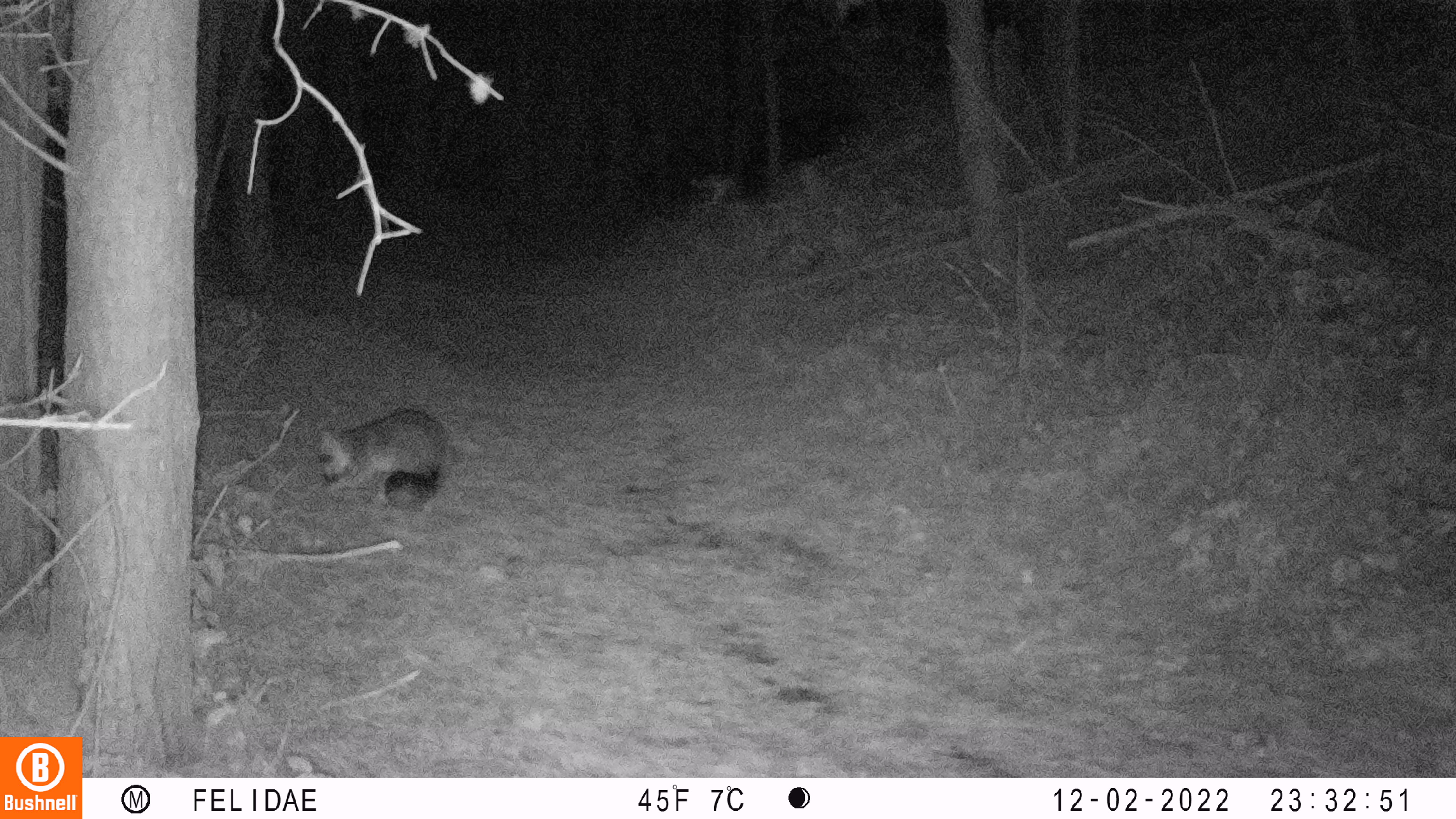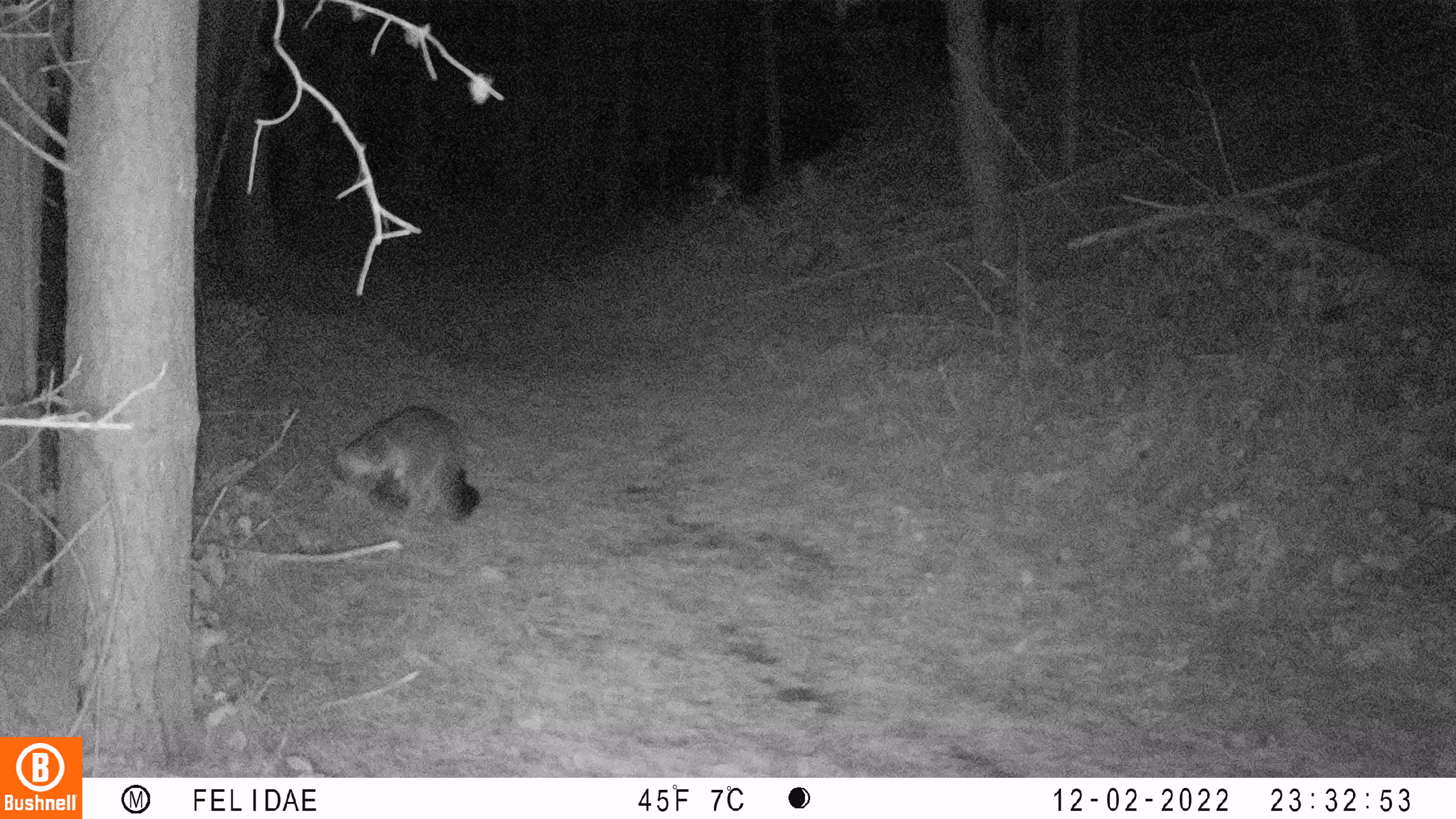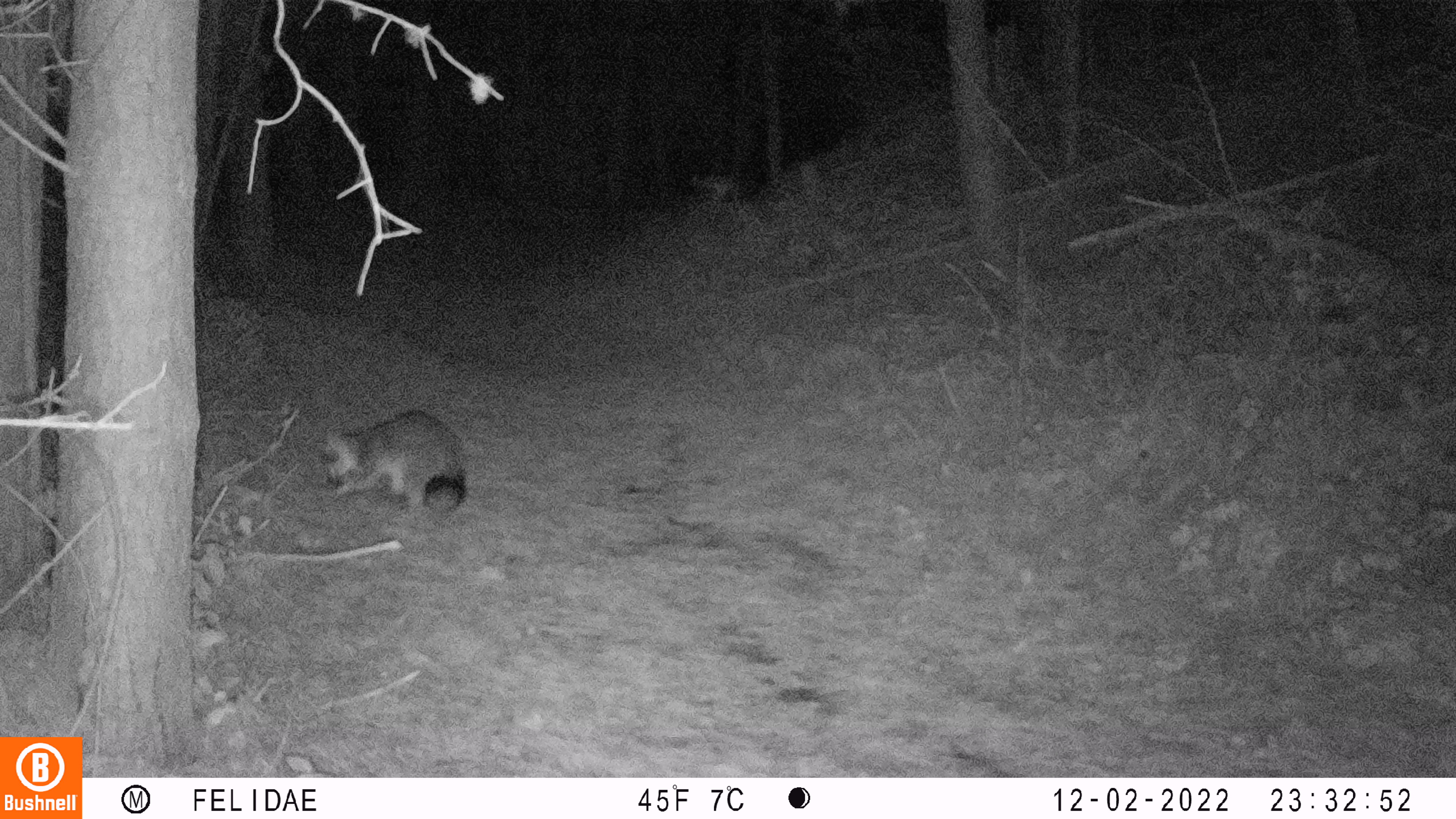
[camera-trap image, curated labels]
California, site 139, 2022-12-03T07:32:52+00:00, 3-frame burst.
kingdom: Animalia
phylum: Chordata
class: Mammalia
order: Carnivora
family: Canidae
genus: Urocyon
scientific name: Urocyon cinereoargenteus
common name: gray fox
Gray fox (Urocyon cinereoargenteus).